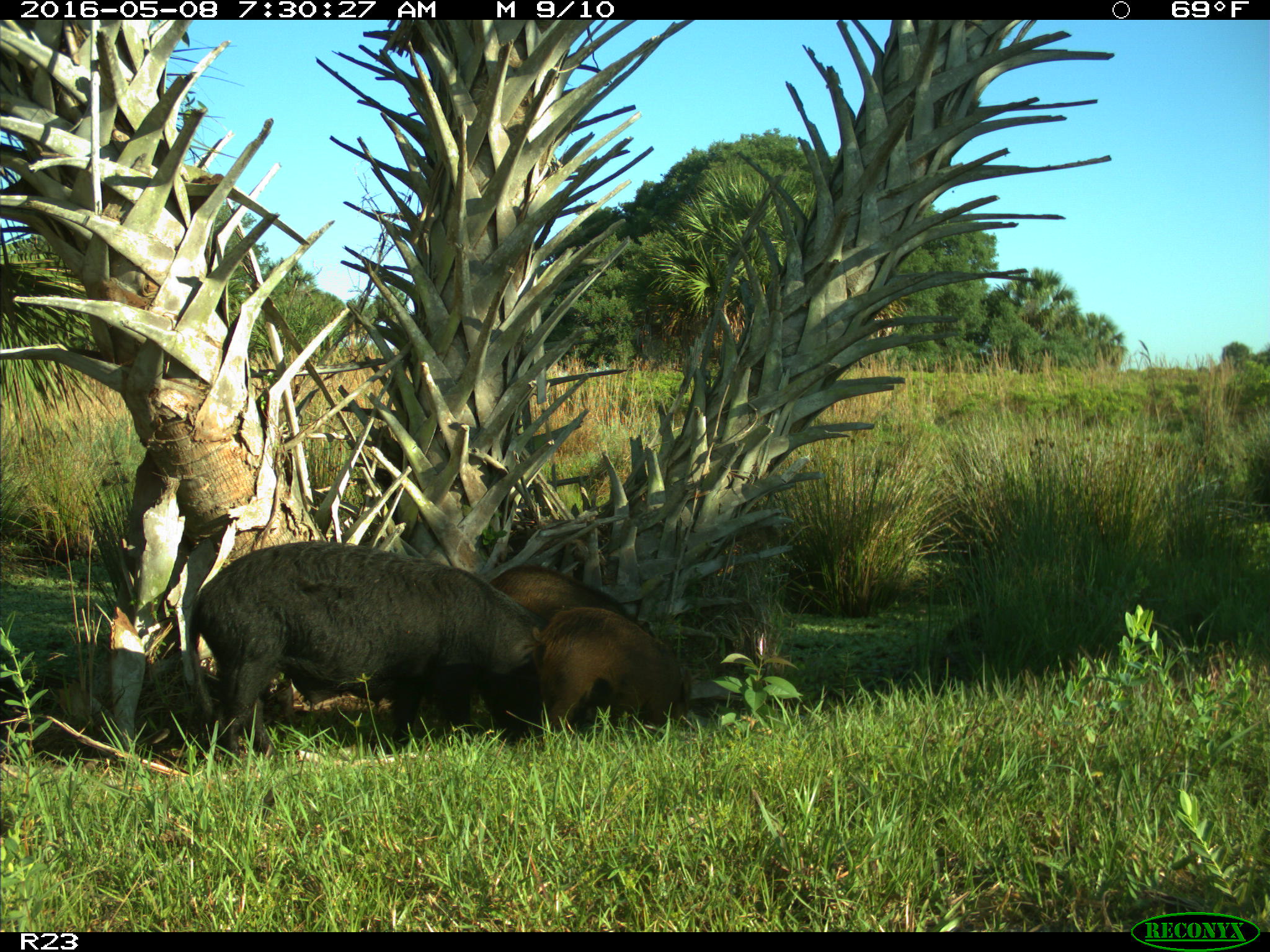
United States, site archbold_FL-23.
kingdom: Animalia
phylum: Chordata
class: Mammalia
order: Artiodactyla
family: Suidae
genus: Sus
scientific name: Sus scrofa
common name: wild boar